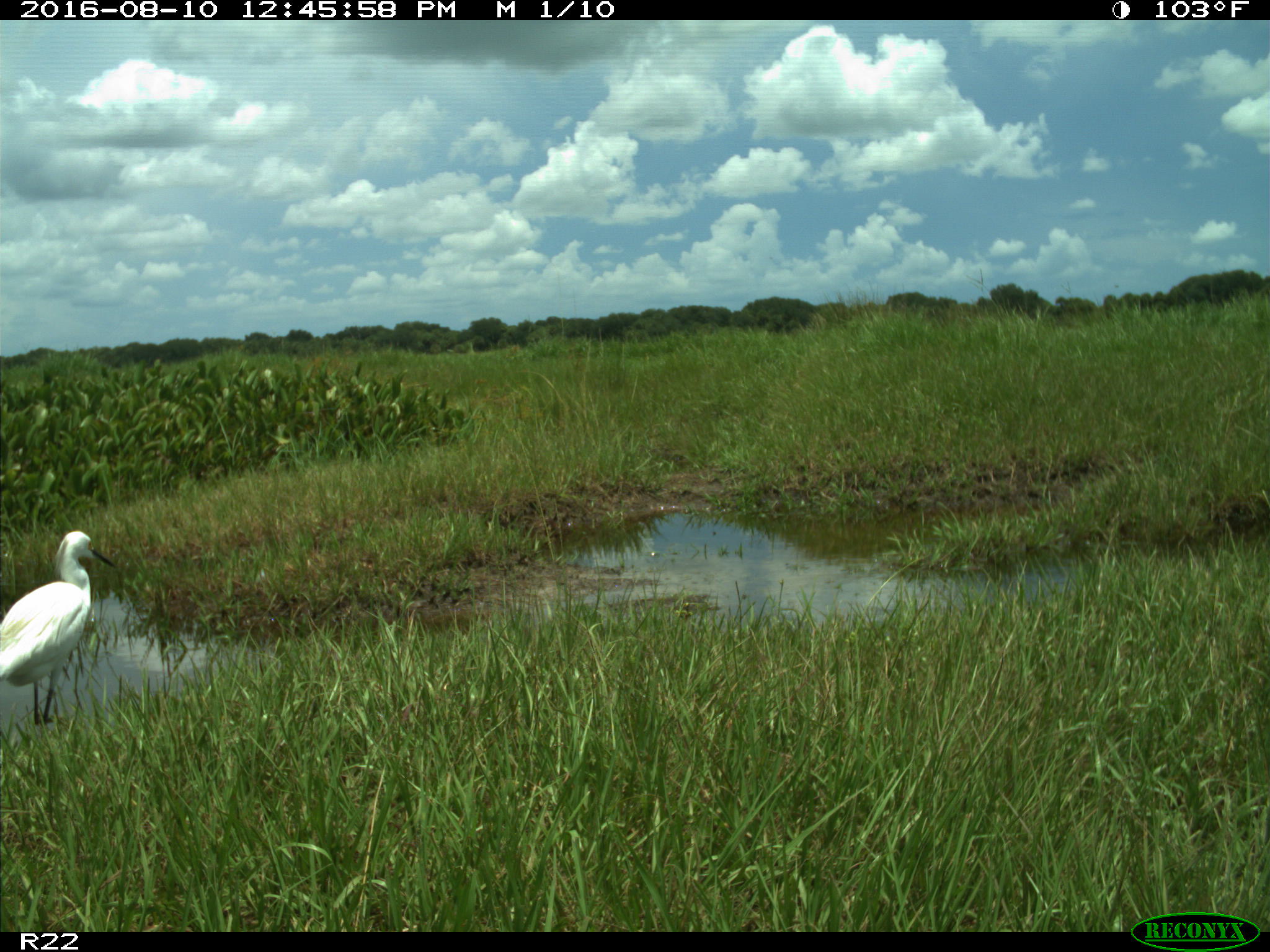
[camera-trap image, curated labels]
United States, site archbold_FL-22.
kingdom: Animalia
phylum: Chordata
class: Aves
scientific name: Aves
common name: birds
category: unidentified bird